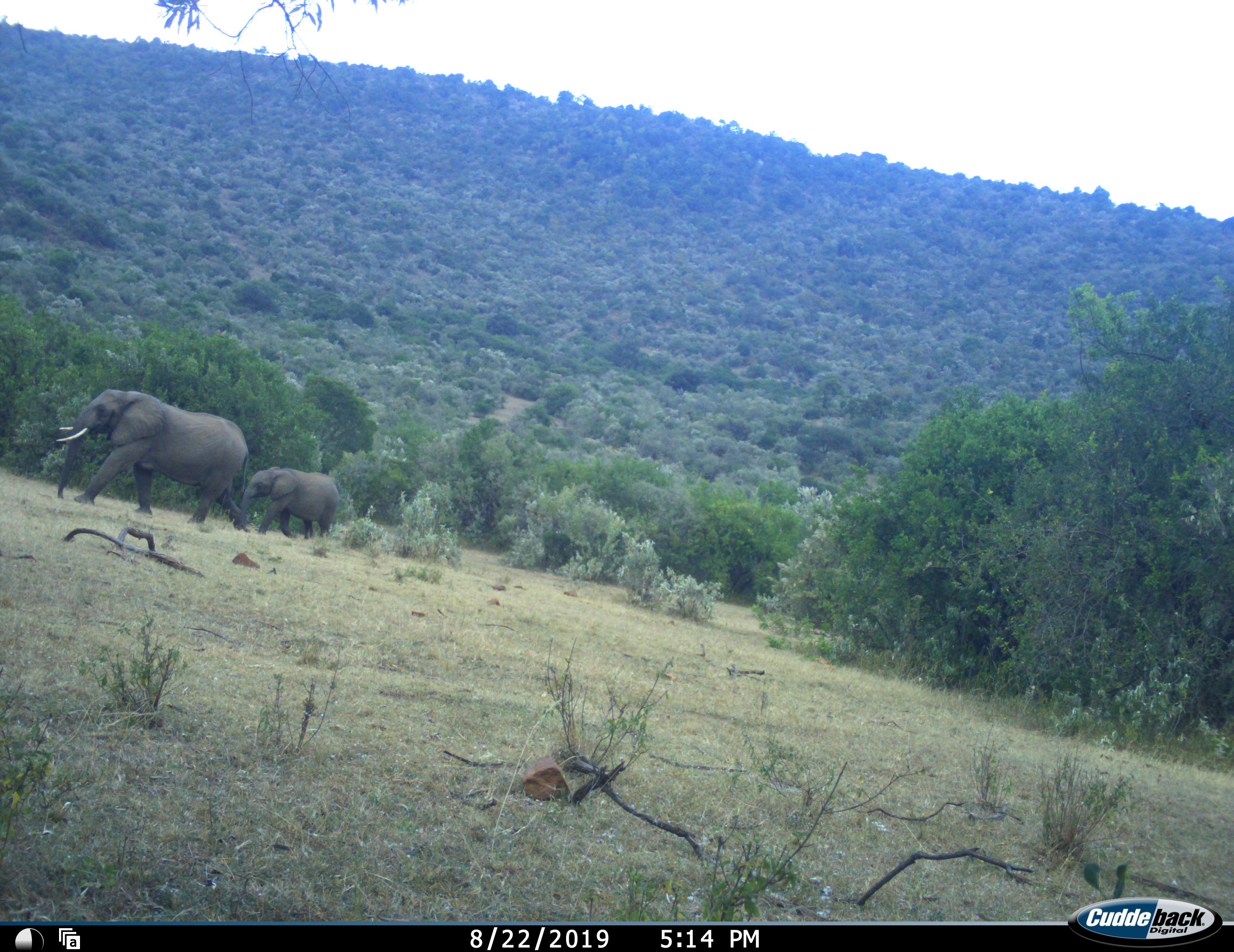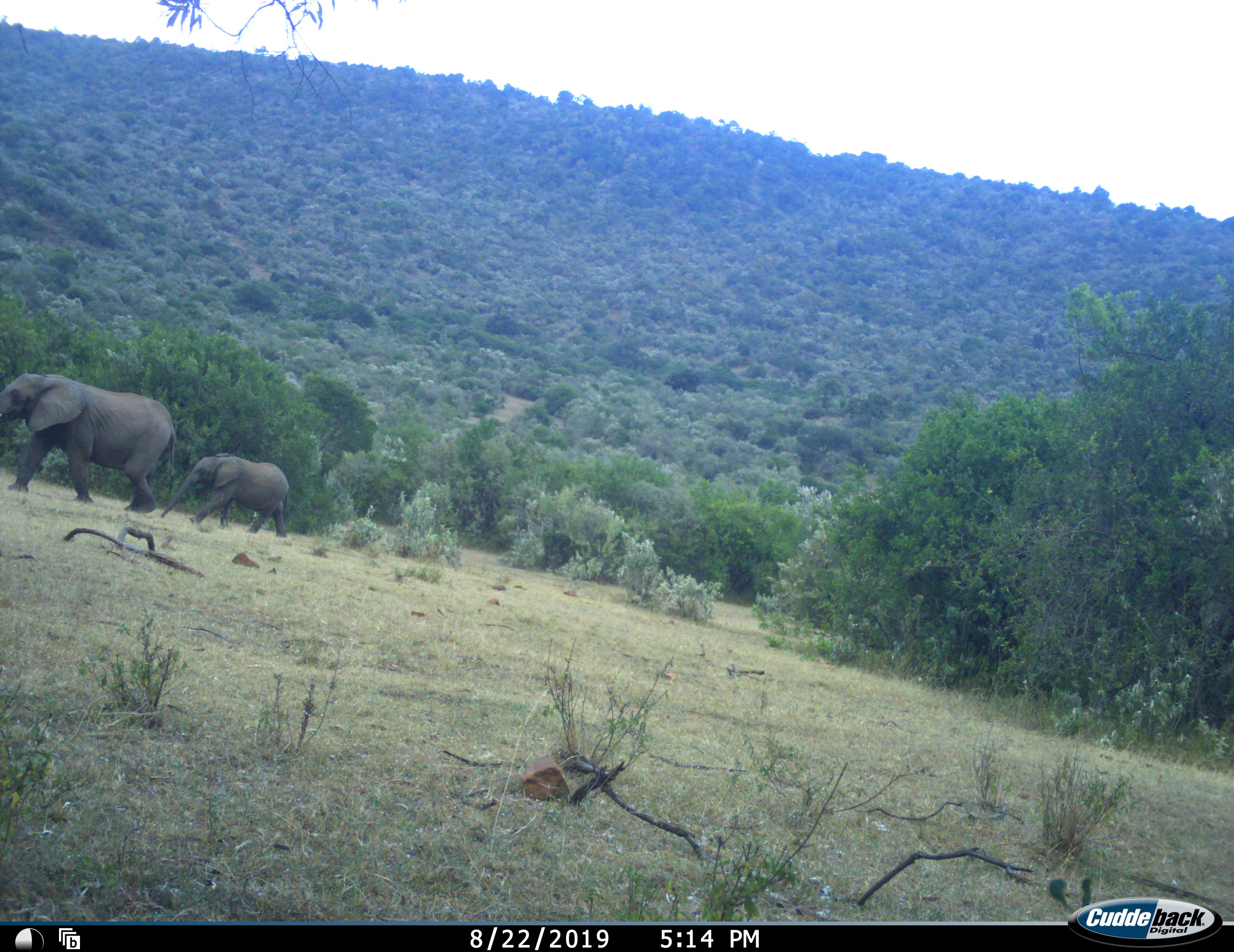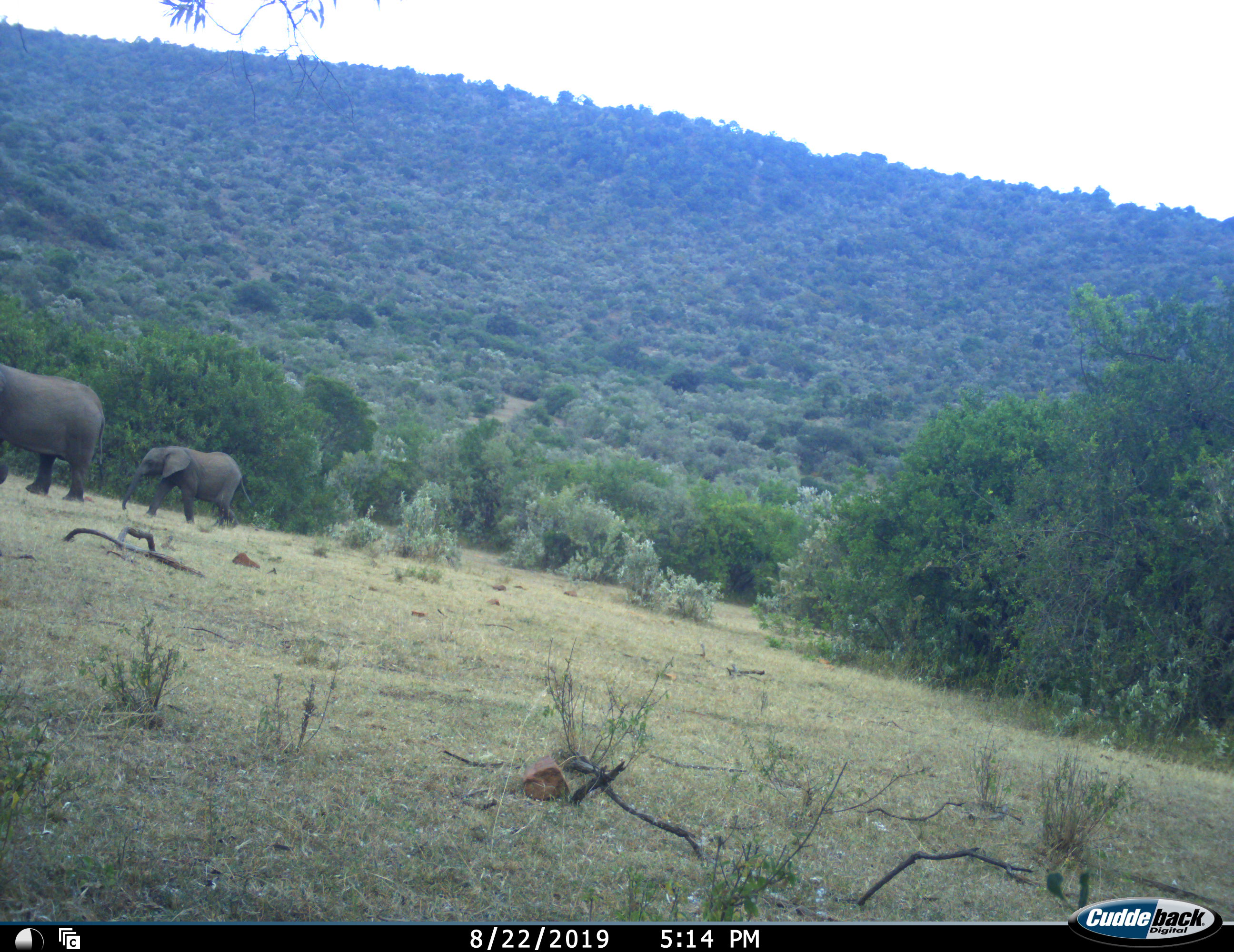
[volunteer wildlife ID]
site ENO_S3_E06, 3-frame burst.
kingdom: Animalia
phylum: Chordata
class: Mammalia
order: Proboscidea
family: Elephantidae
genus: Loxodonta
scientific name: Loxodonta africana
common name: african bush elephant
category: elephant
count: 2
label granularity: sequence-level